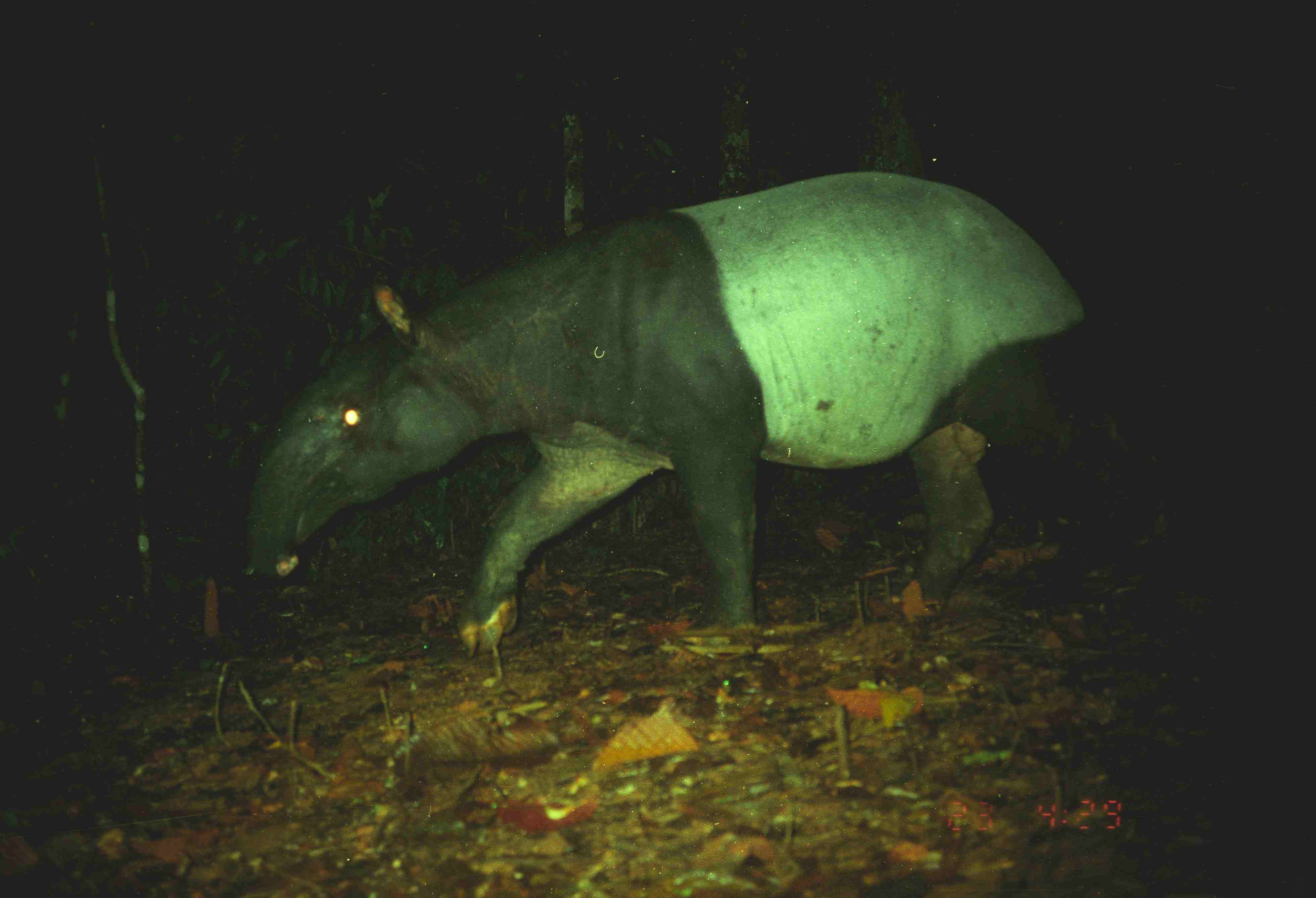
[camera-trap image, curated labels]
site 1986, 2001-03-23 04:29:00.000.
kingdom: Animalia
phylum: Chordata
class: Mammalia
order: Perissodactyla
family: Tapiridae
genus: Tapirus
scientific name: Tapirus indicus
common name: malayan tapir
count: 1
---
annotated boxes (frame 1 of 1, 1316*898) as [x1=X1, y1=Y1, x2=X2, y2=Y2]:
tapirus indicus: [x1=238, y1=166, x2=1167, y2=655]